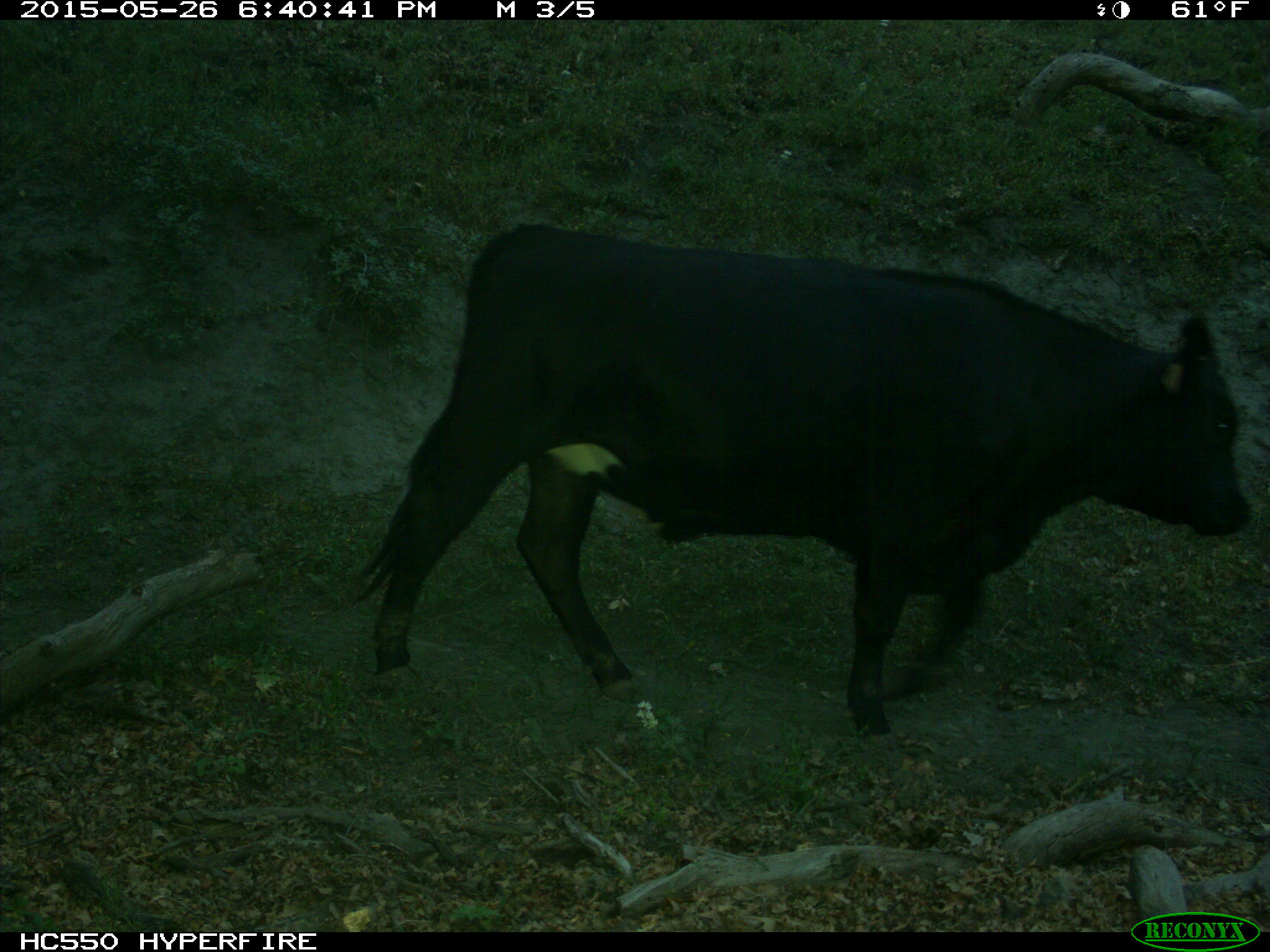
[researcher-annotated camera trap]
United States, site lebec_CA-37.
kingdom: Animalia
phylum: Chordata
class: Mammalia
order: Artiodactyla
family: Bovidae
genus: Bos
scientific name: Bos taurus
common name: domestic cow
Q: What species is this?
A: Bos taurus (domestic cow).